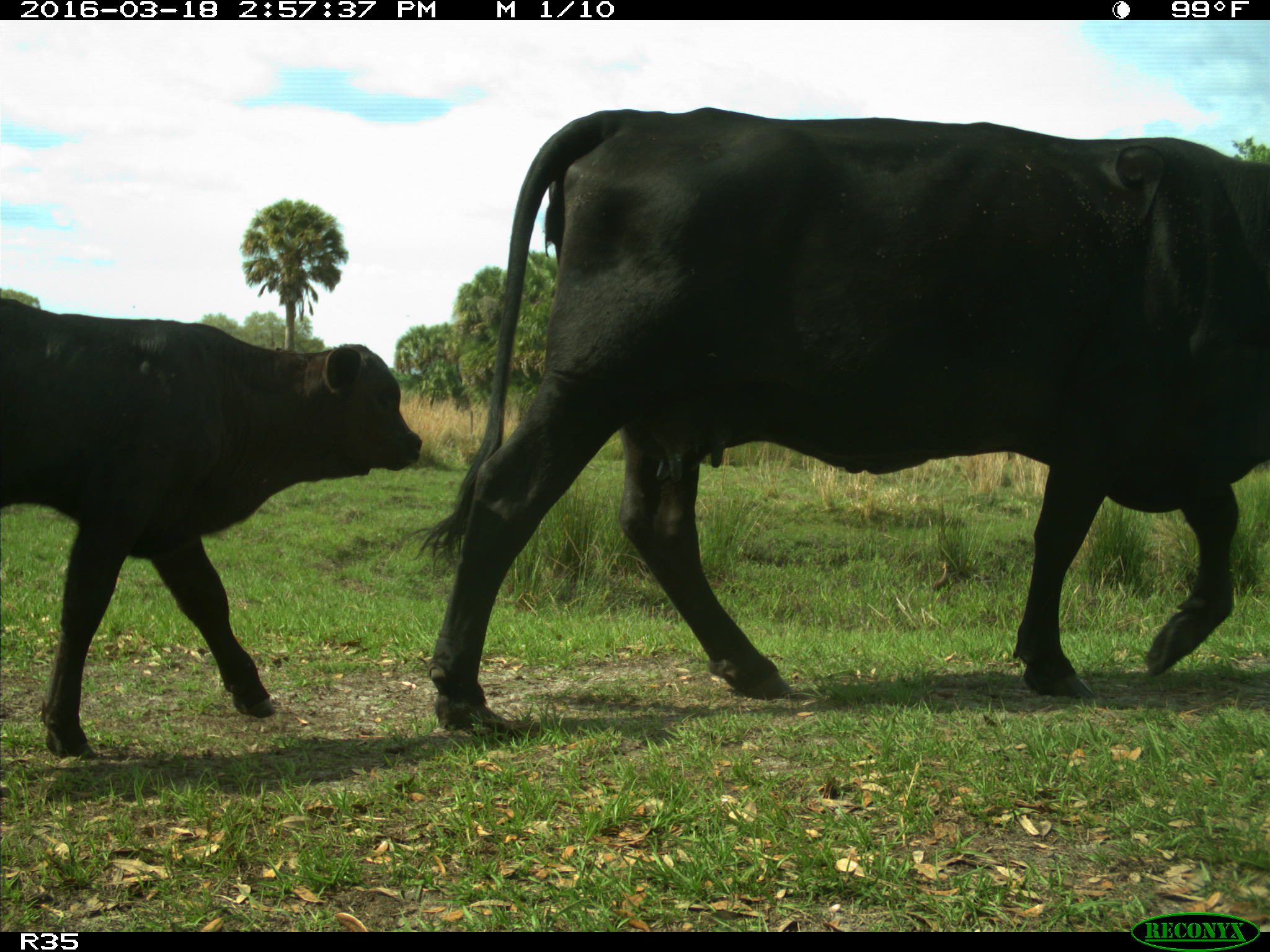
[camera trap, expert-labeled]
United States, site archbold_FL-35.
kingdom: Animalia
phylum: Chordata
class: Mammalia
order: Artiodactyla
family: Bovidae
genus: Bos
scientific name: Bos taurus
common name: domestic cow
Bos taurus (domestic cow).